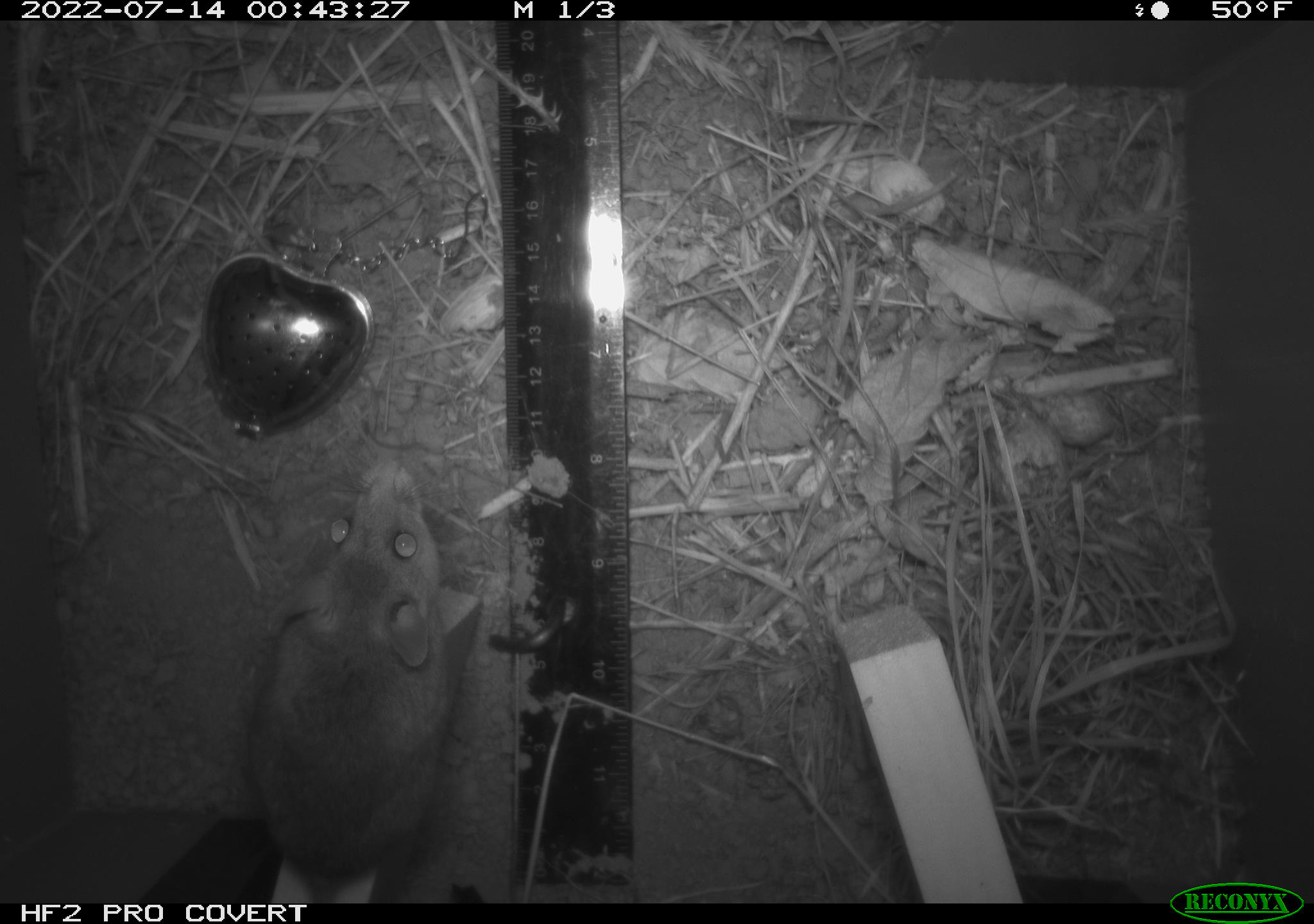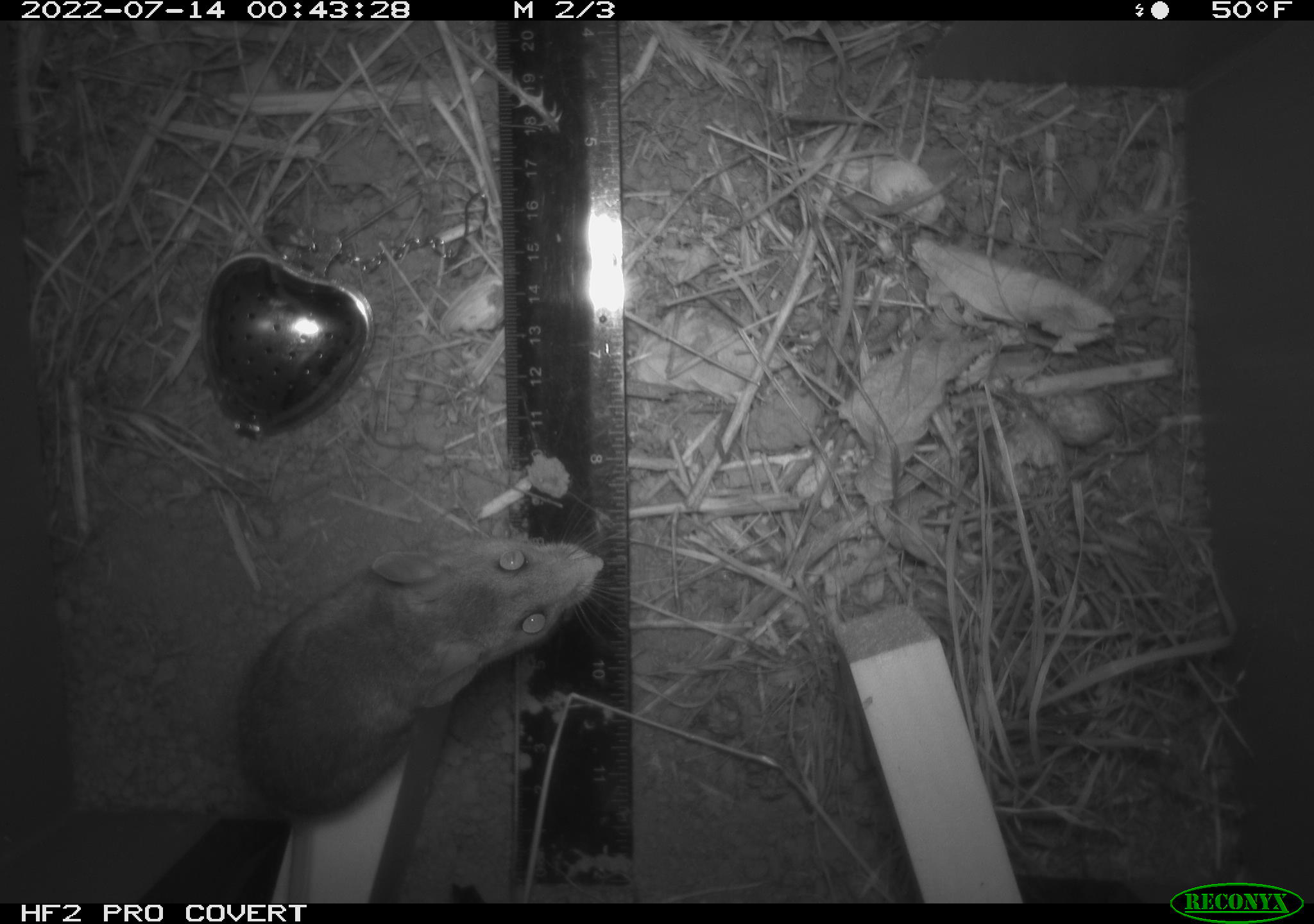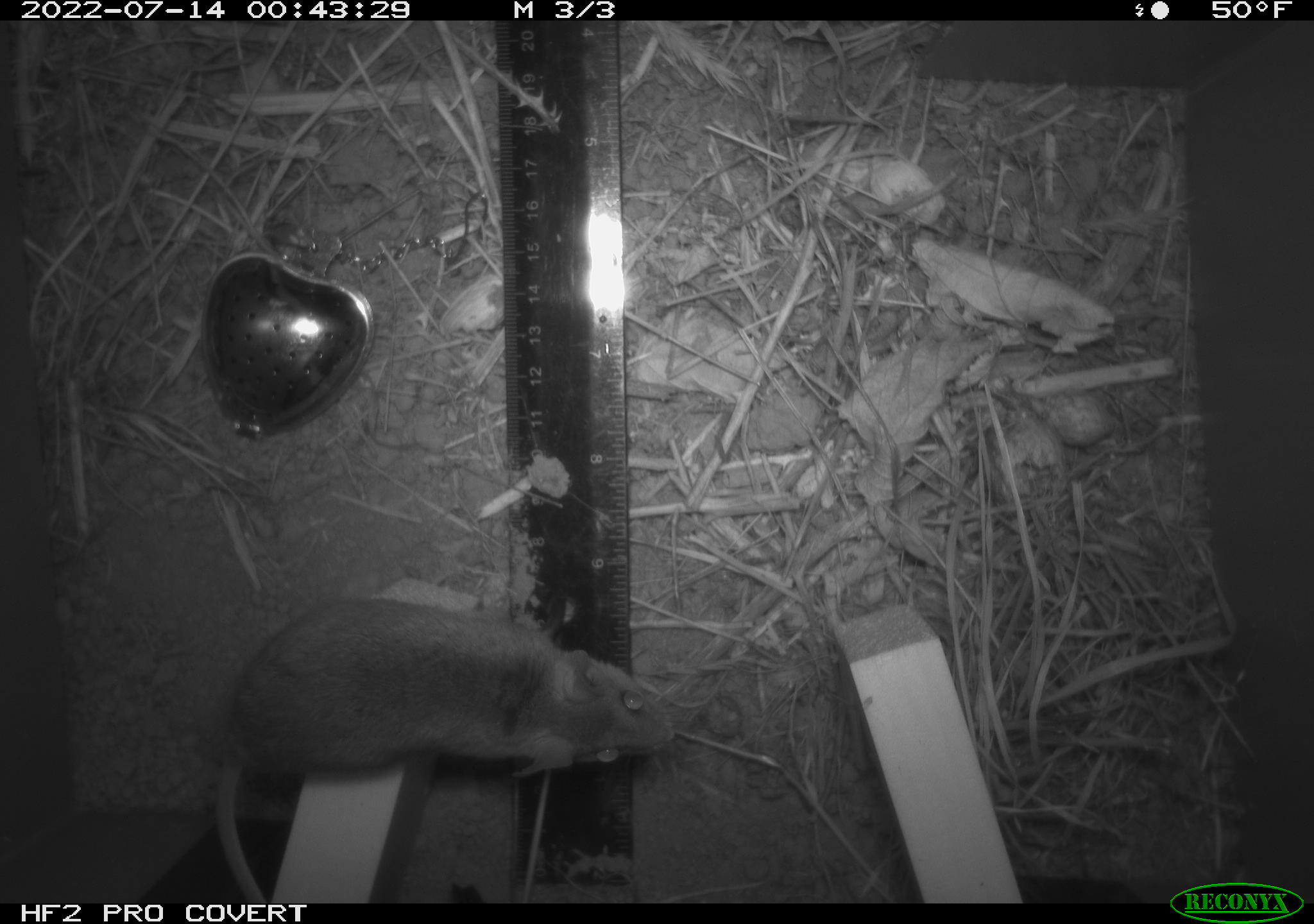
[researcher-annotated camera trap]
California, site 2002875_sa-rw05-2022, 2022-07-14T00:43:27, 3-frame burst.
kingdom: Animalia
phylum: Chordata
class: Mammalia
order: Rodentia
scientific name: Rodentia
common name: mouse species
Mouse species (Rodentia).